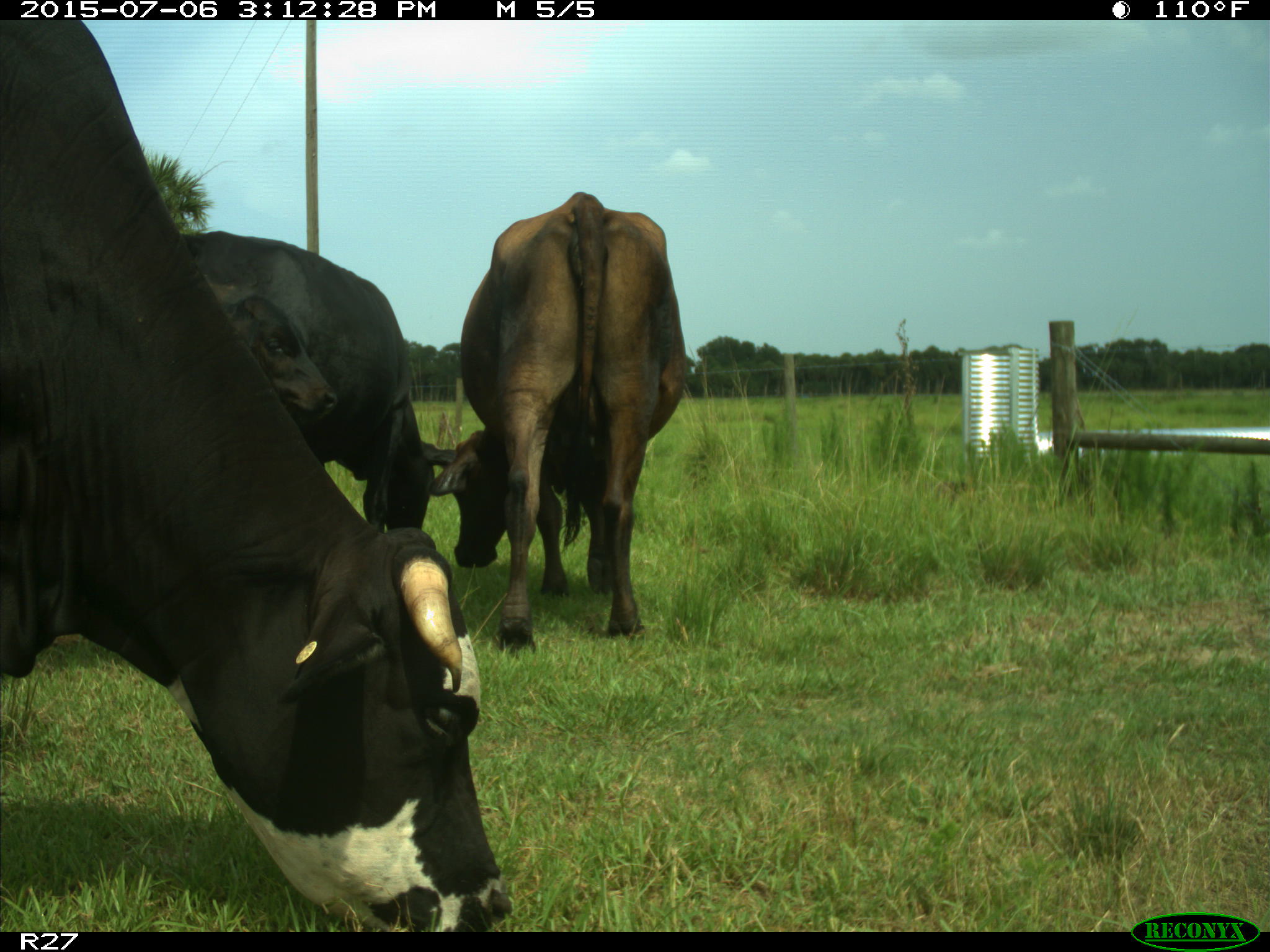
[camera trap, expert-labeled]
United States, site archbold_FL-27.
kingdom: Animalia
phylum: Chordata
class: Mammalia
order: Artiodactyla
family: Bovidae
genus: Bos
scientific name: Bos taurus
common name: domestic cow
Bos taurus (domestic cow).